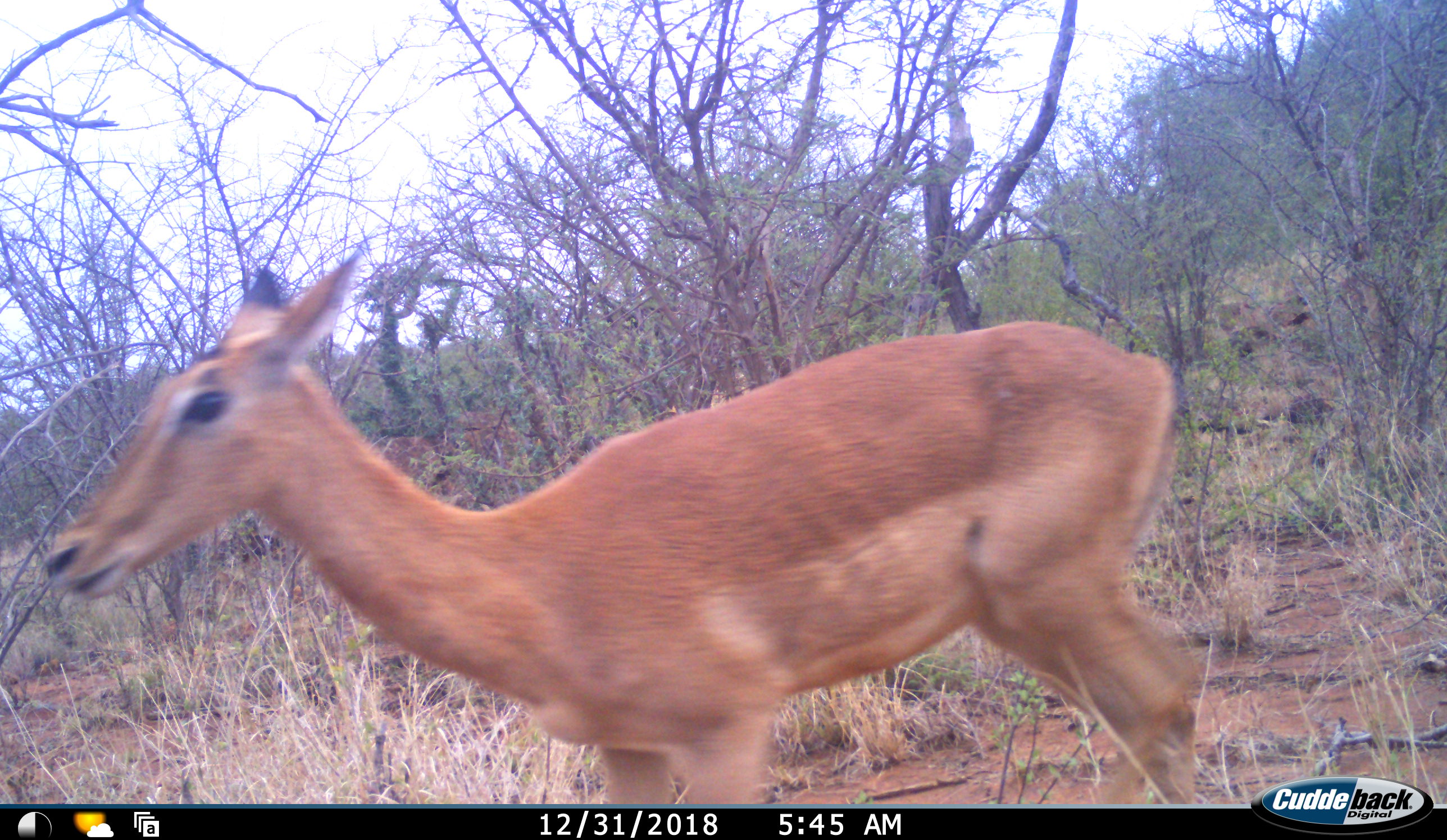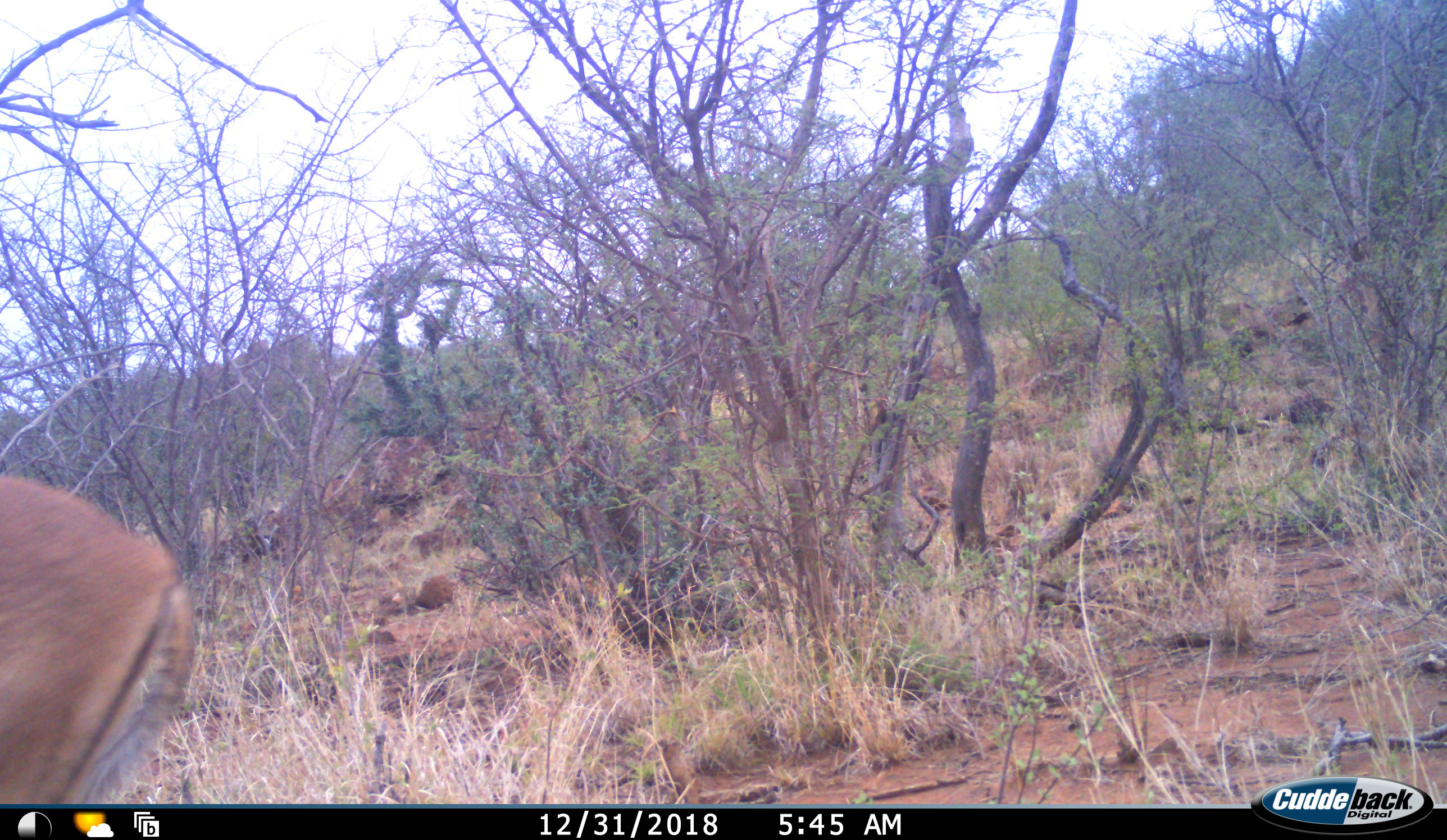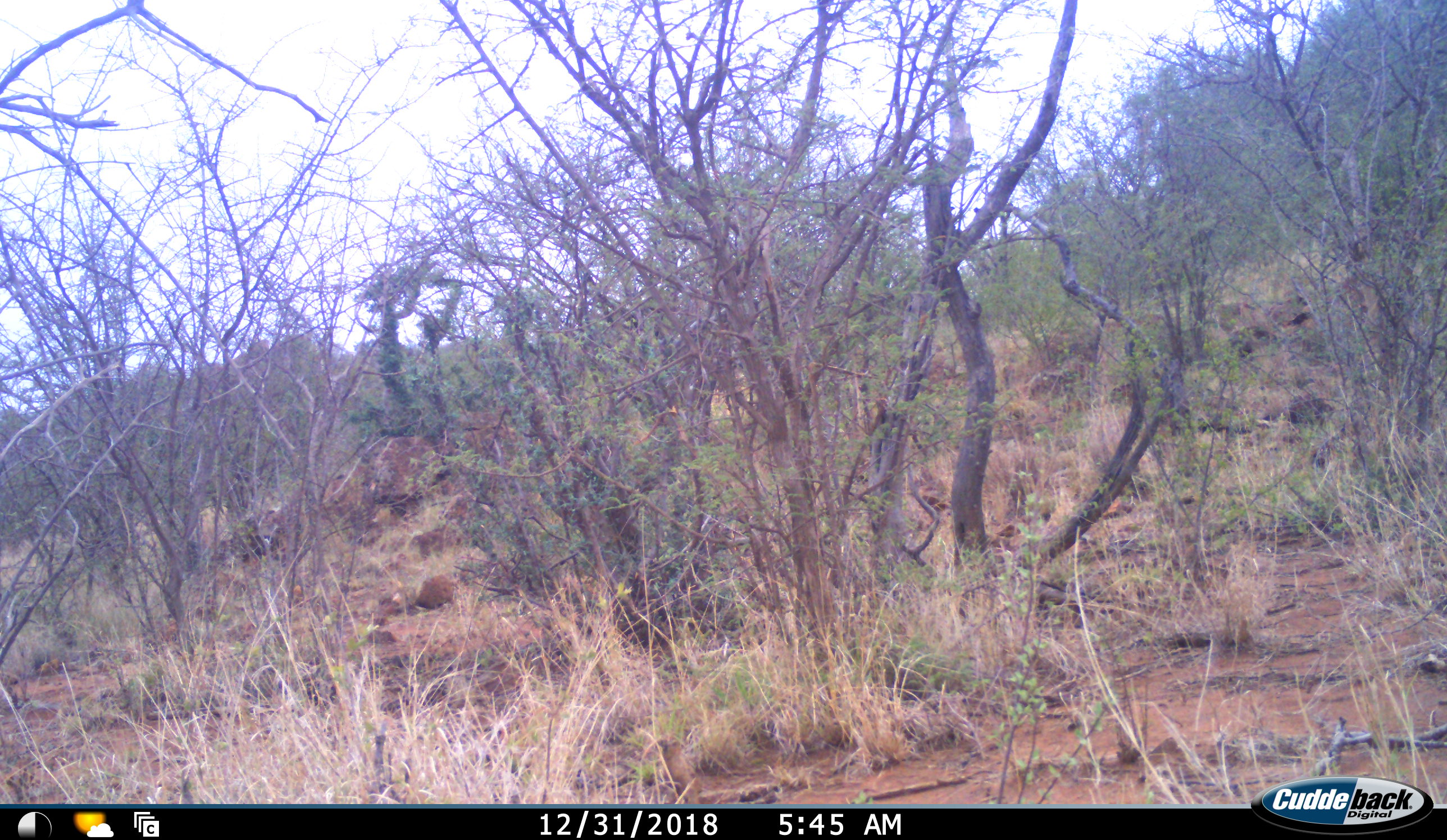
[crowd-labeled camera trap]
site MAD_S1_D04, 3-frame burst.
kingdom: Animalia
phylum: Chordata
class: Mammalia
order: Artiodactyla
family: Bovidae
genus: Aepyceros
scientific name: Aepyceros melampus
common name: impala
Impala (Aepyceros melampus), count 1. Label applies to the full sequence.